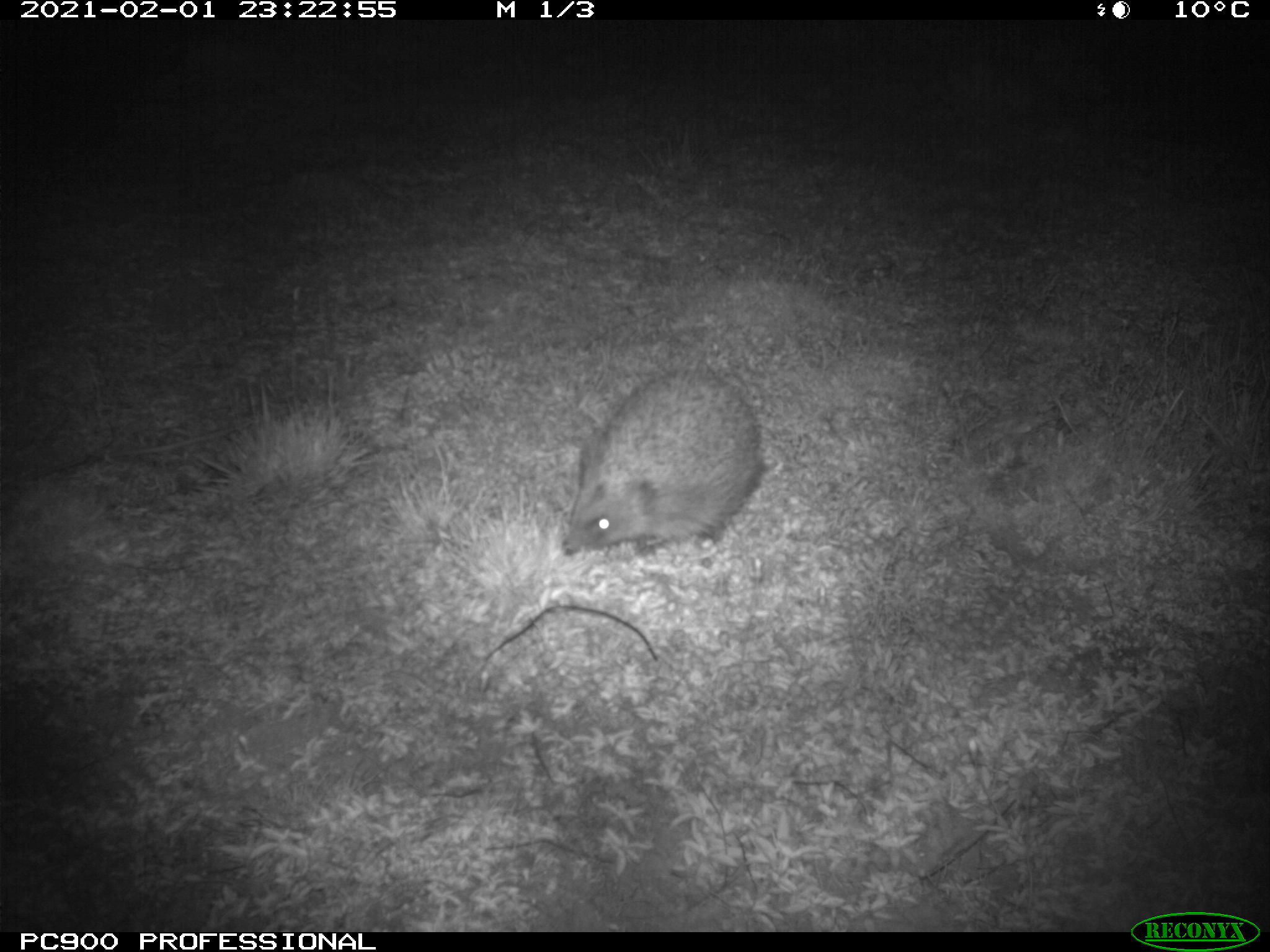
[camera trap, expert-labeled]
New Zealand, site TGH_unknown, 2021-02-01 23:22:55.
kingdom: Animalia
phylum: Chordata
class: Mammalia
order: Eulipotyphla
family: Erinaceidae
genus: Erinaceus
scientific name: Erinaceus europaeus europaeus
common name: european hedgehog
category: hedgehog